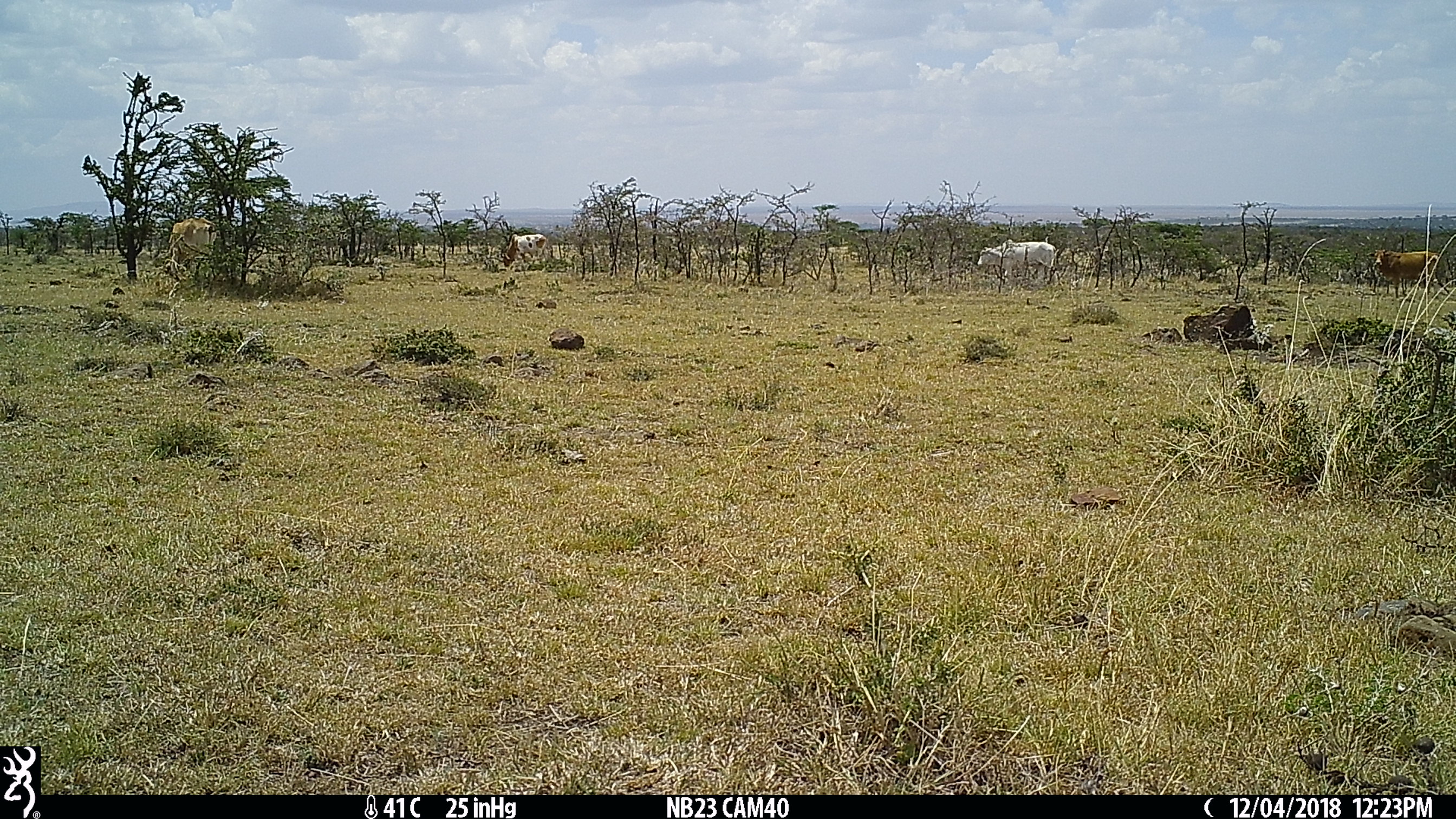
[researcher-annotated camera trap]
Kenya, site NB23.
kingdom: Animalia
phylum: Chordata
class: Mammalia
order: Artiodactyla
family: Bovidae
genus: Bos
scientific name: Bos taurus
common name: cattle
Cattle (Bos taurus).